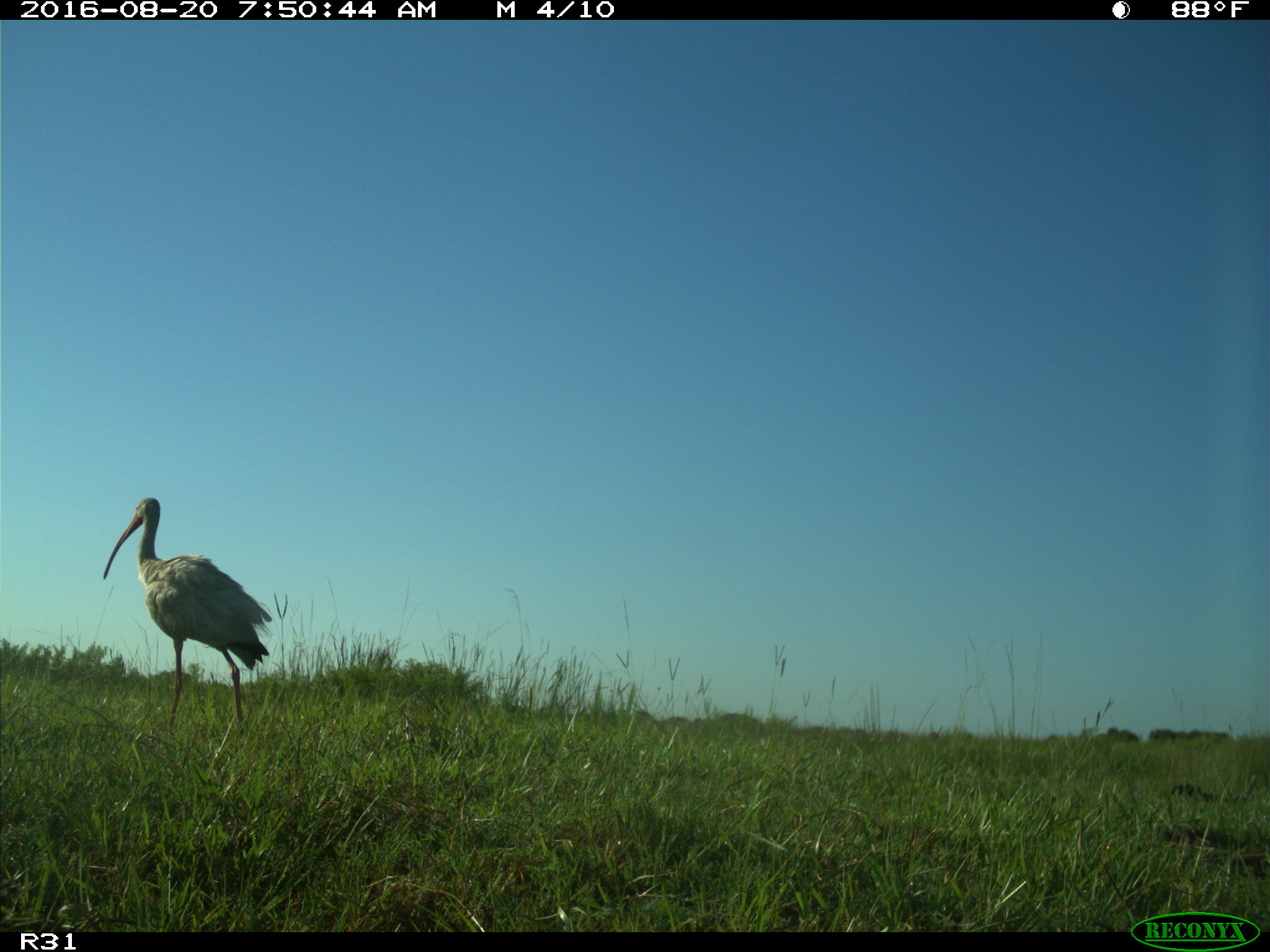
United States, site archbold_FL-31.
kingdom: Animalia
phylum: Chordata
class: Aves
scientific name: Aves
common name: birds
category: unidentified bird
Unidentified bird (birds) (Aves).